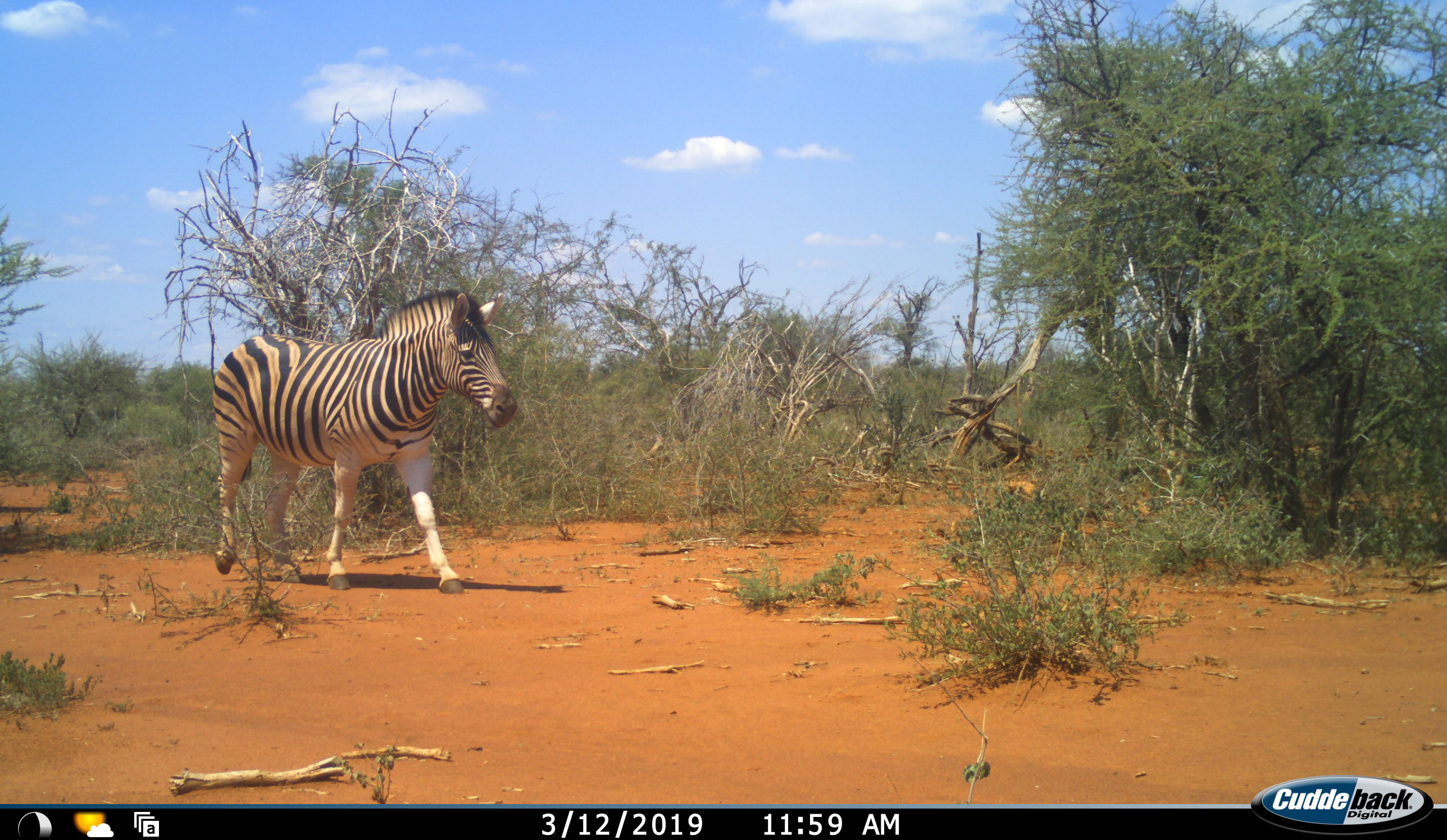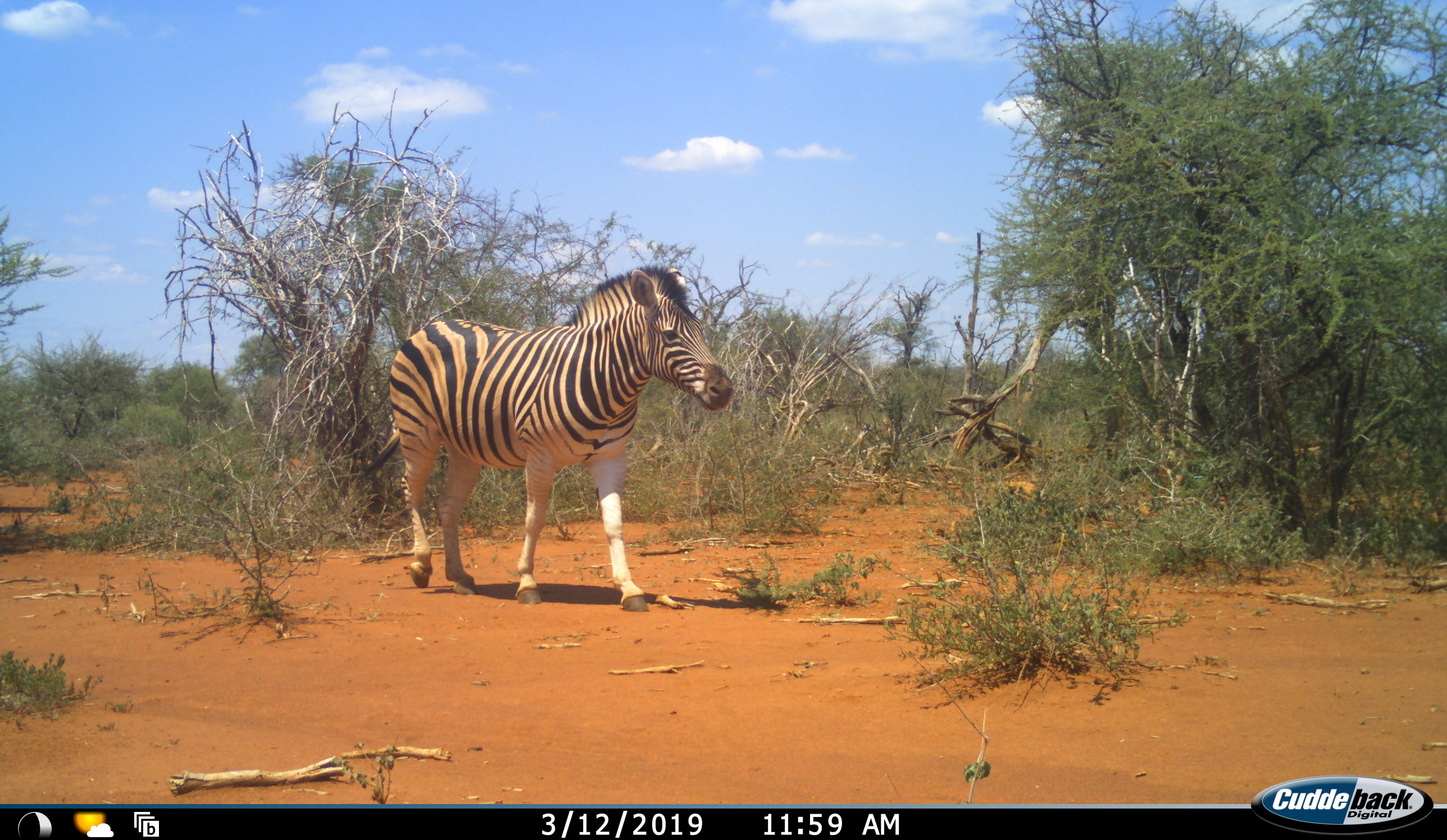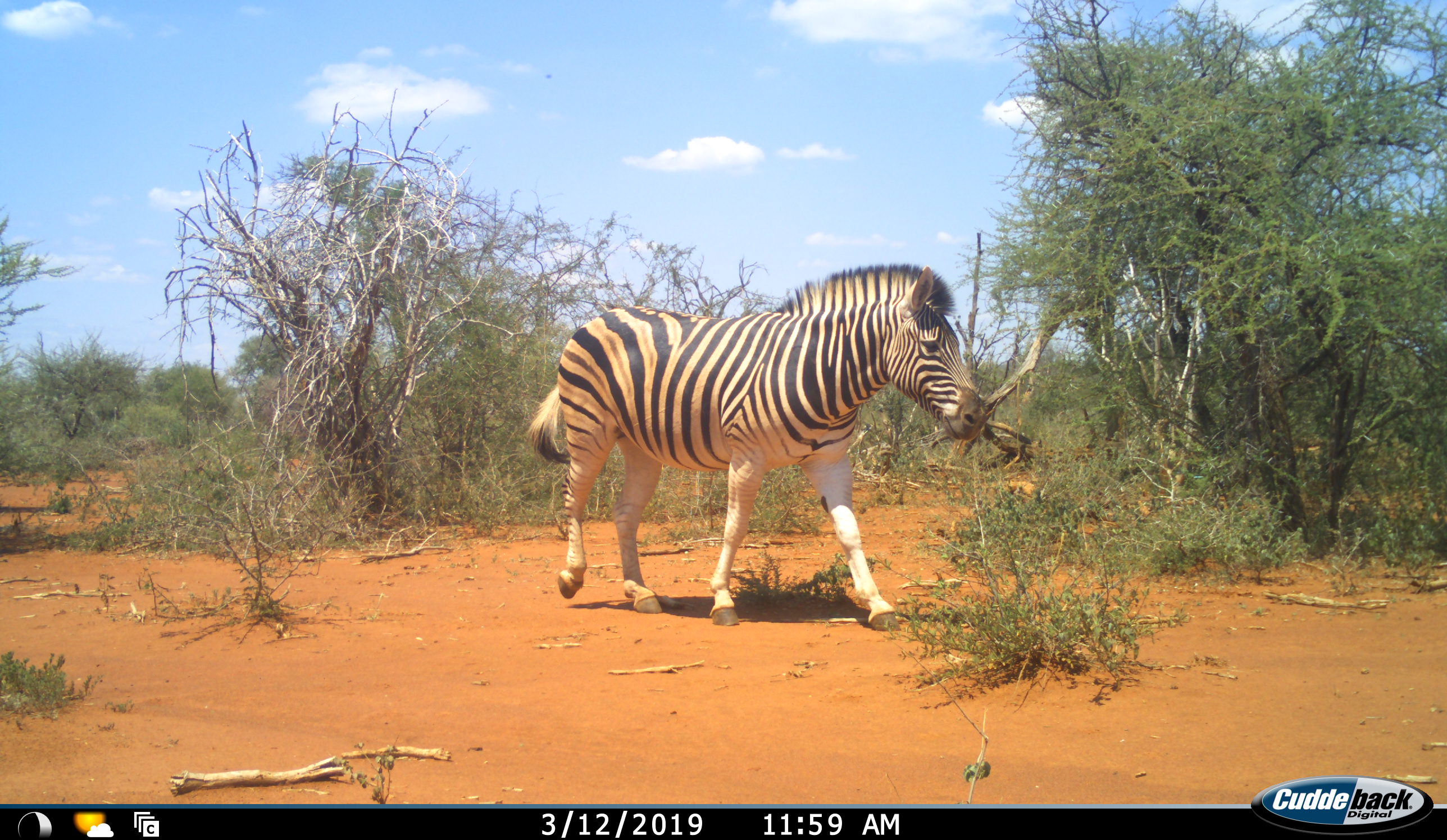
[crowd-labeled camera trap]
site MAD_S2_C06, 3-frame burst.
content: unidentified animal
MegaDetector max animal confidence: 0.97